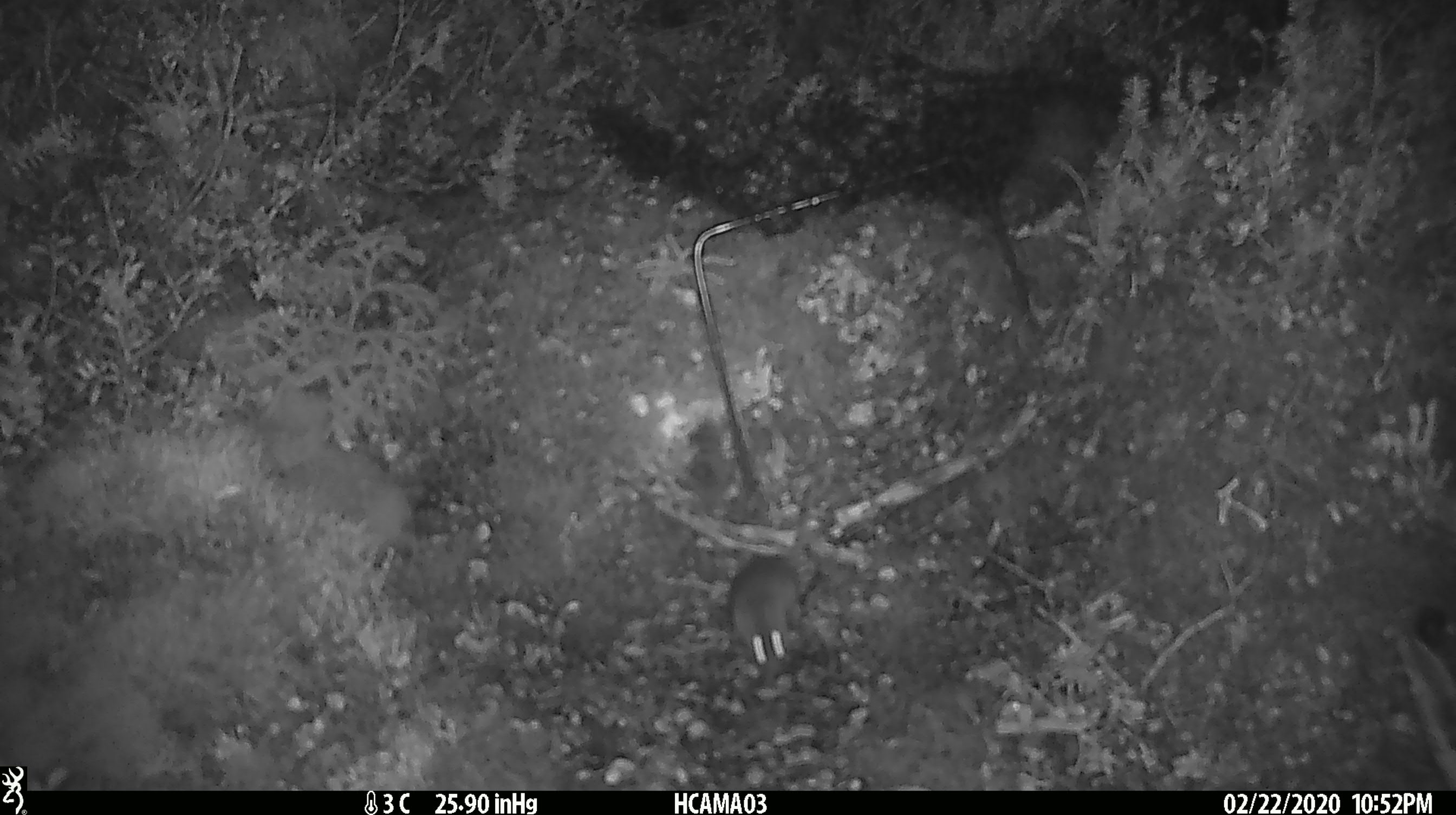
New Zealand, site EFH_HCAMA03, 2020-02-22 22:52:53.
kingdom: Animalia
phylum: Chordata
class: Mammalia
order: Rodentia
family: Muridae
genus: Mus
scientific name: Mus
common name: mouse